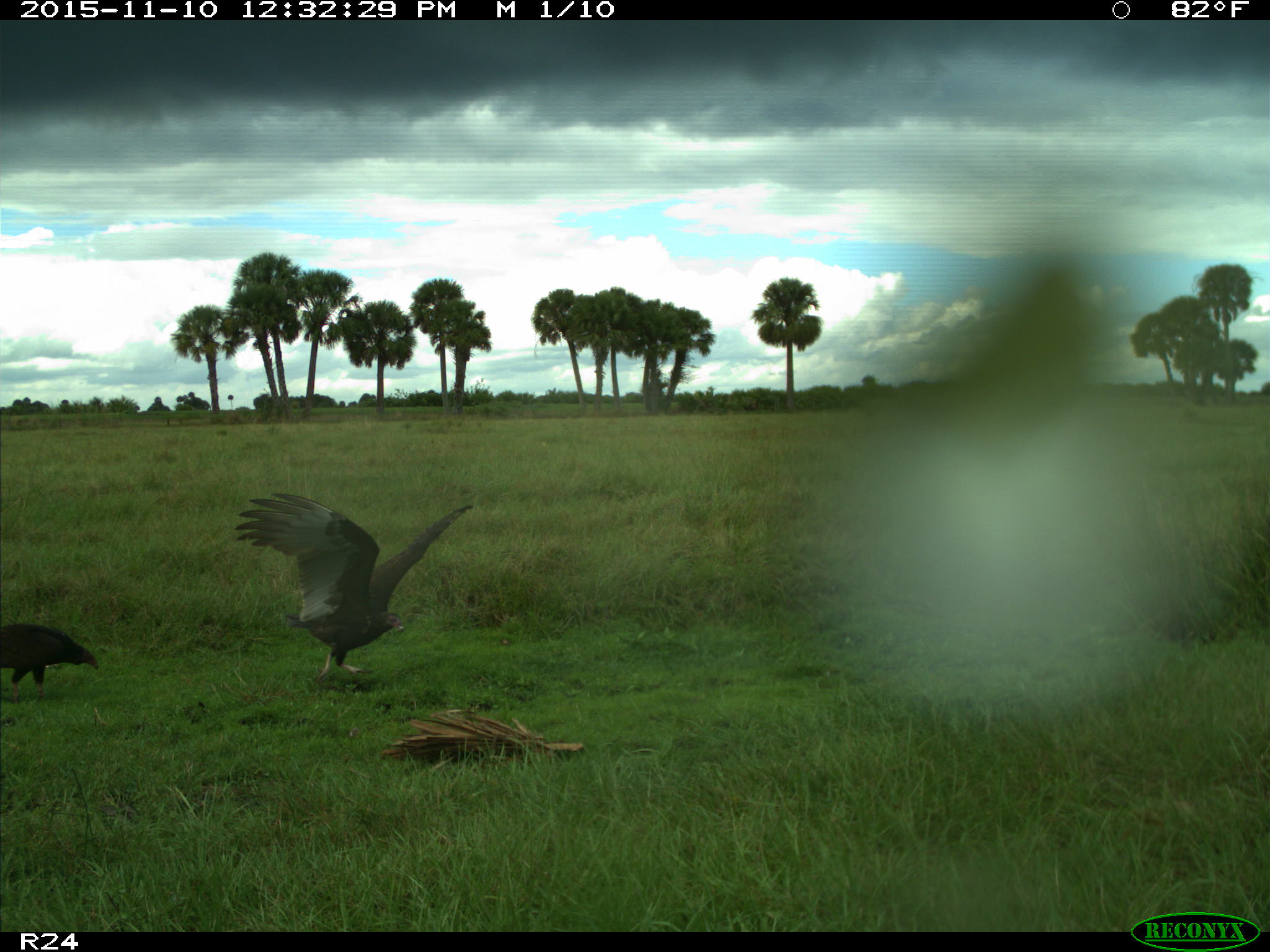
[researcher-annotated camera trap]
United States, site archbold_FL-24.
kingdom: Animalia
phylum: Chordata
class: Aves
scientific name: Aves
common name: birds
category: unidentified bird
Unidentified bird (birds) (Aves).